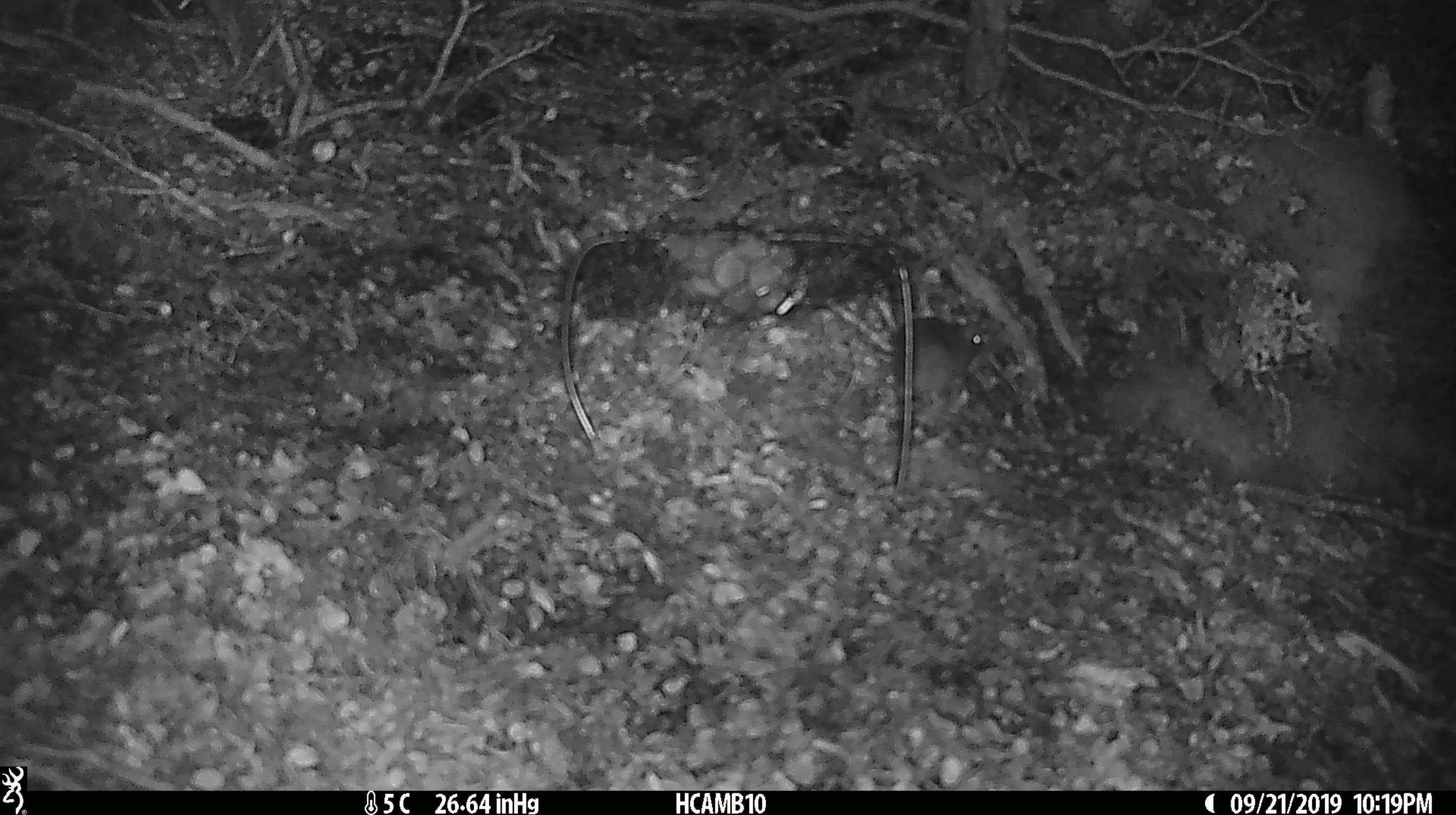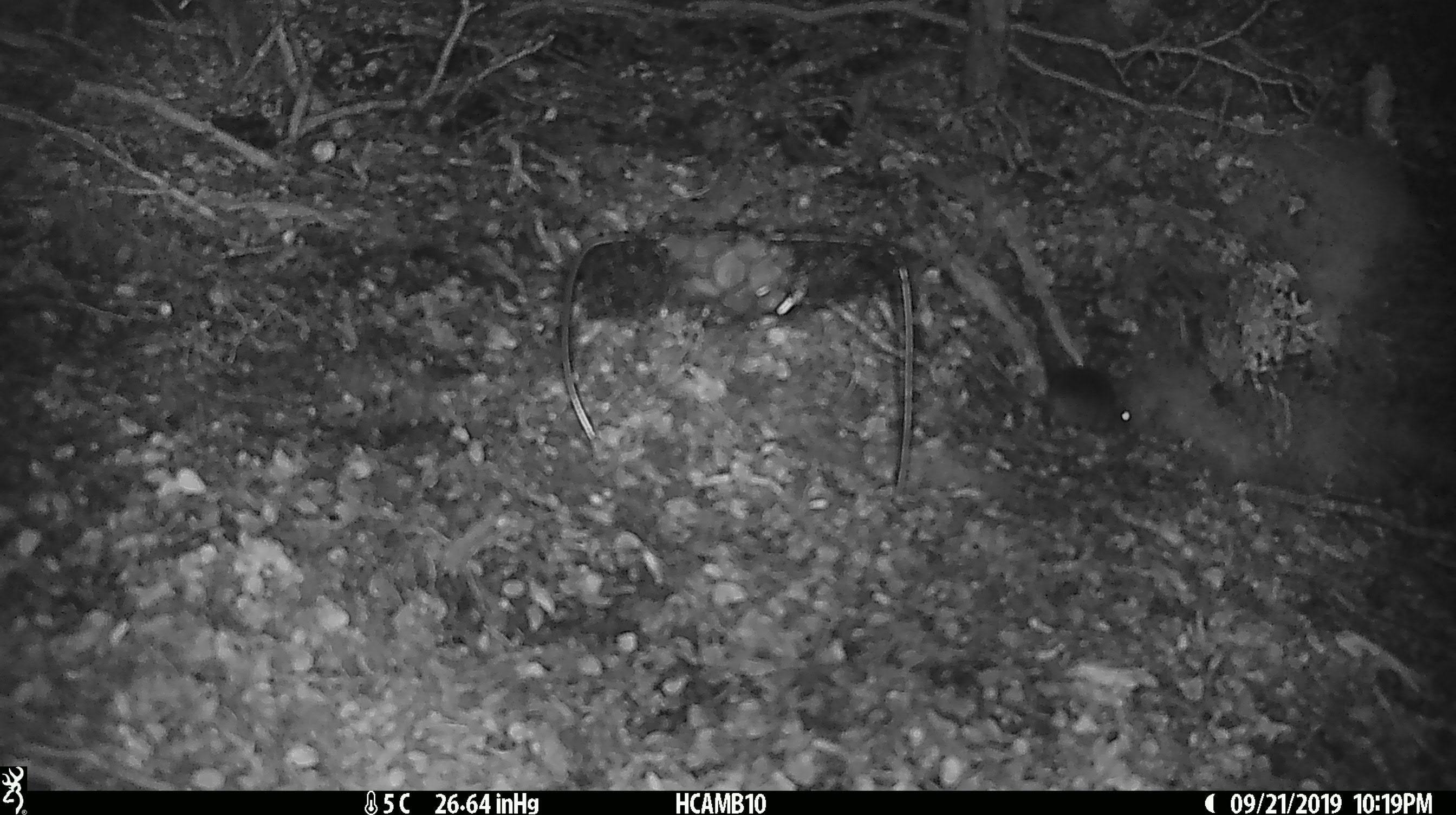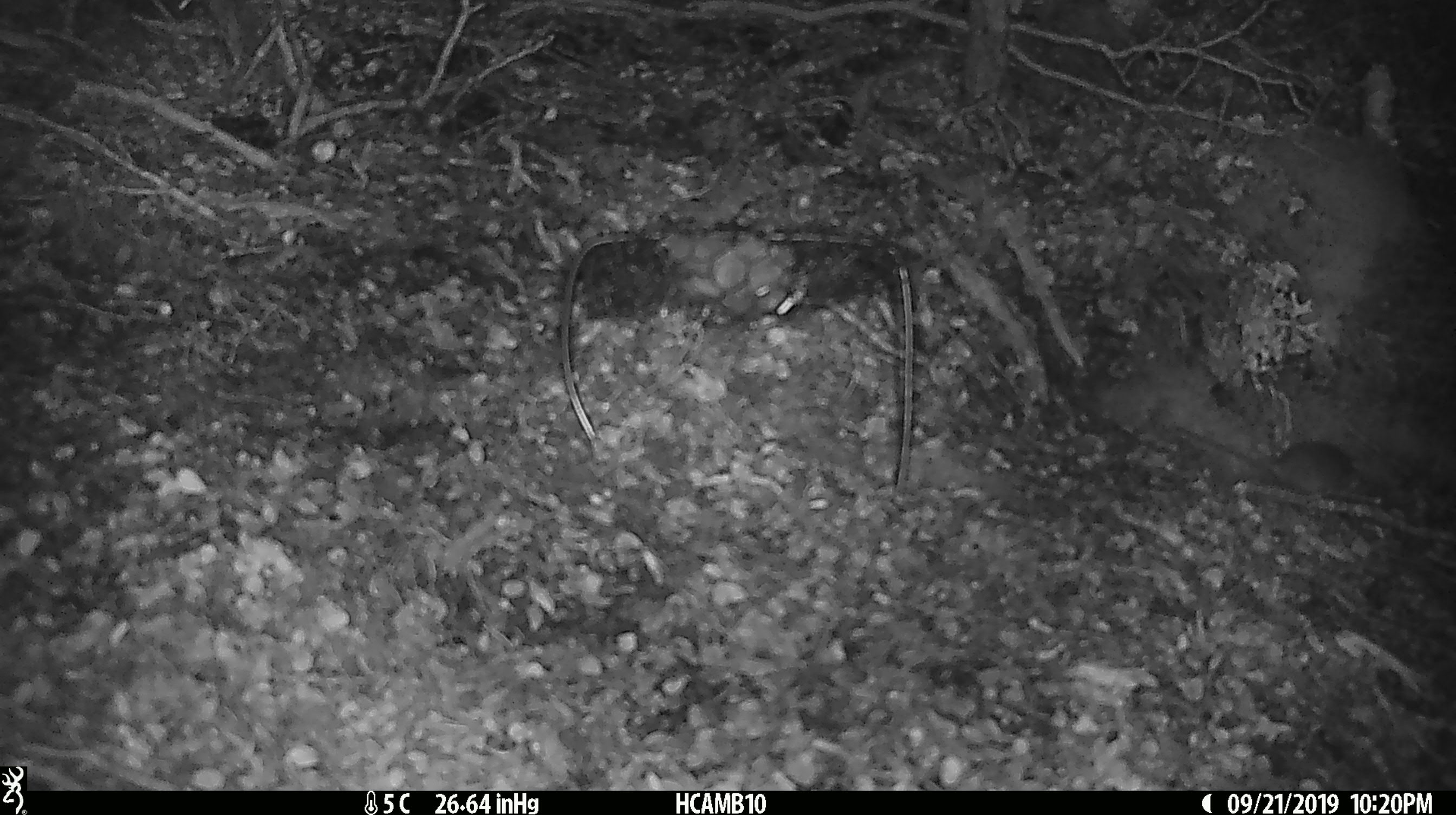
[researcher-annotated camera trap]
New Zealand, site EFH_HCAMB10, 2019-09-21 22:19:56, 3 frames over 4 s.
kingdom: Animalia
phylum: Chordata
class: Mammalia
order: Rodentia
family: Muridae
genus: Mus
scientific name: Mus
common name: mouse